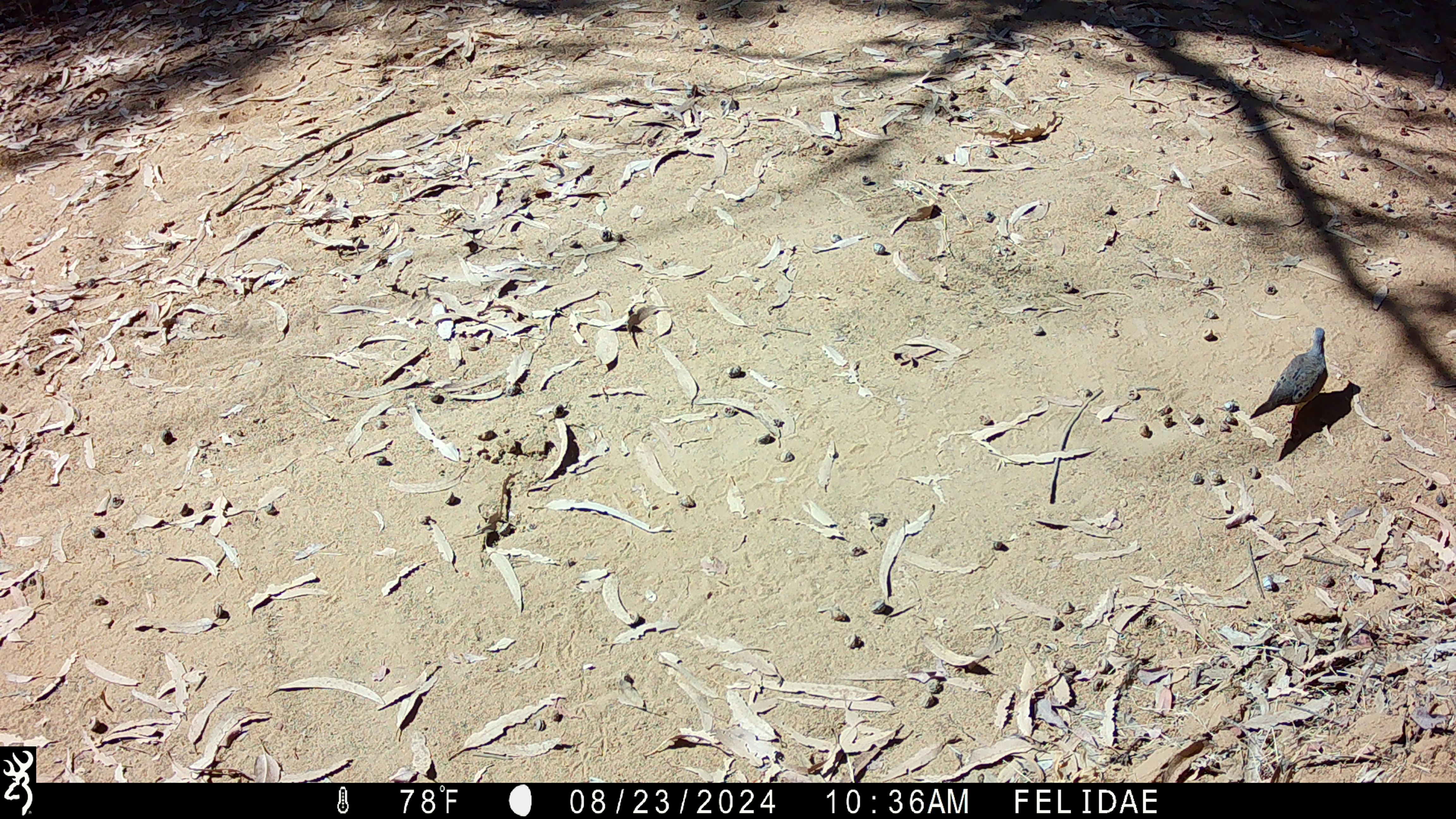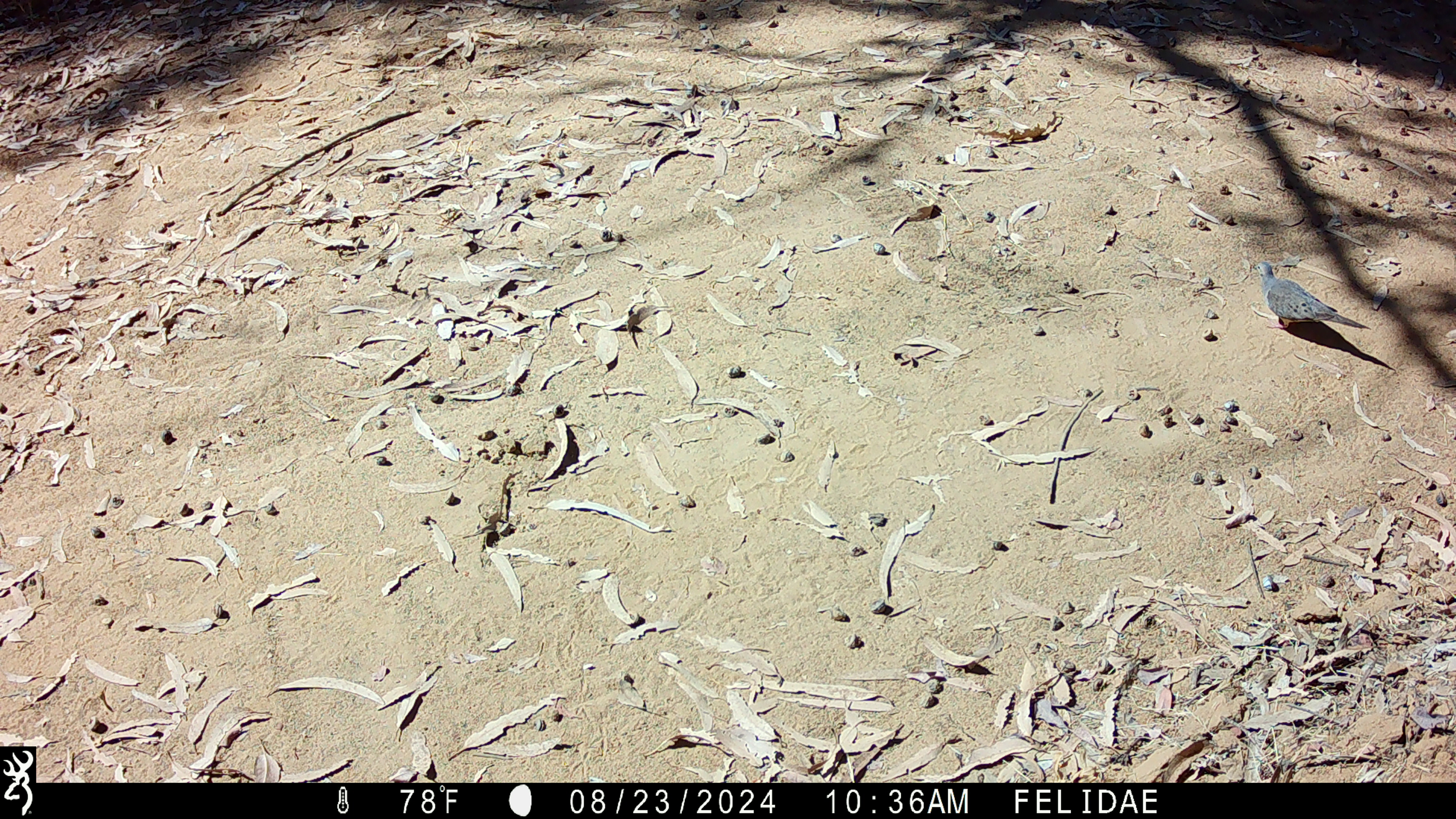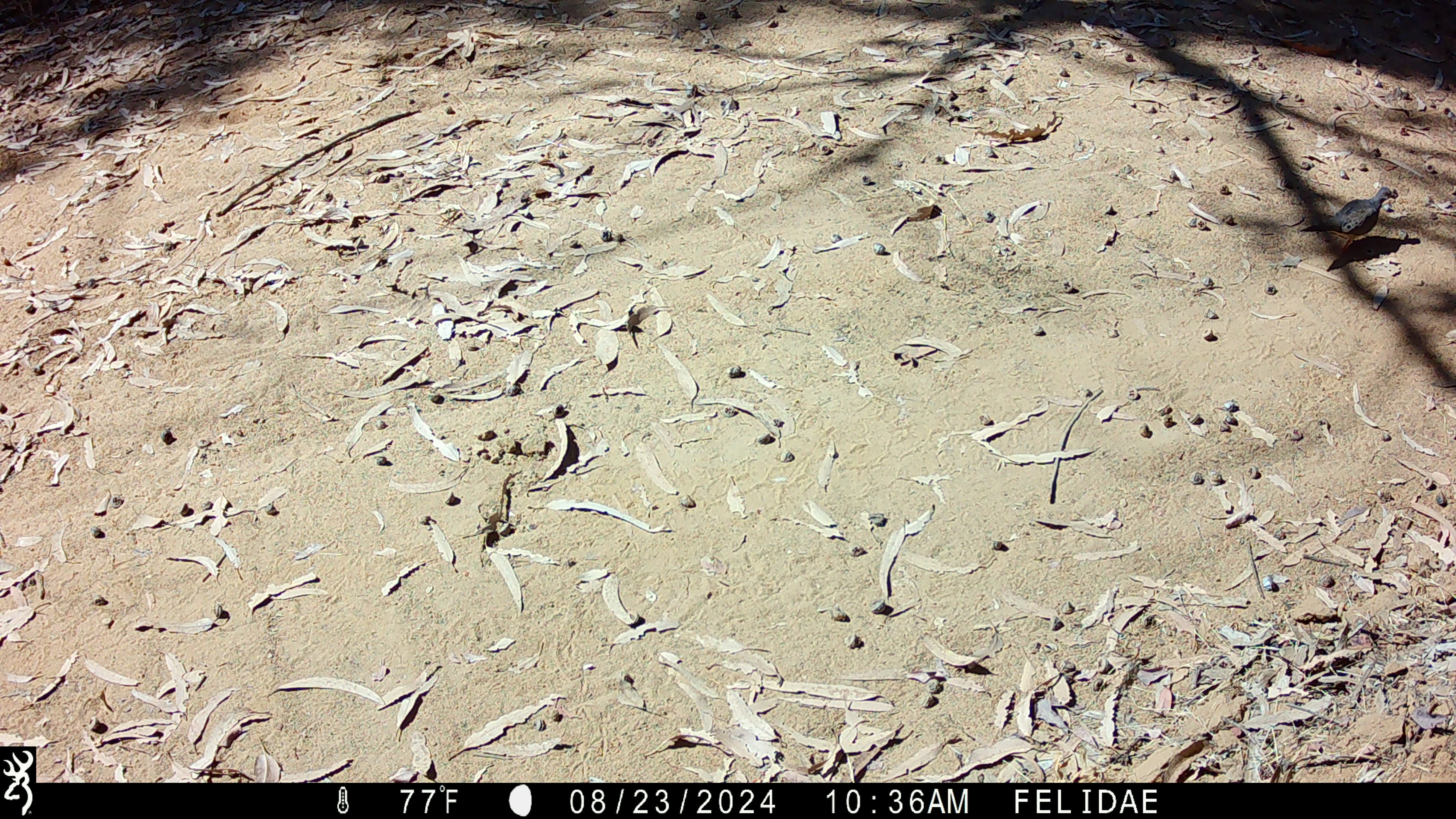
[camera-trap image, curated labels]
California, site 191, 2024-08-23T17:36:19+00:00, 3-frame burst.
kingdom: Animalia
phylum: Chordata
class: Aves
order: Columbiformes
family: Columbidae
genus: Zenaida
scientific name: Zenaida macroura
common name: mourning dove